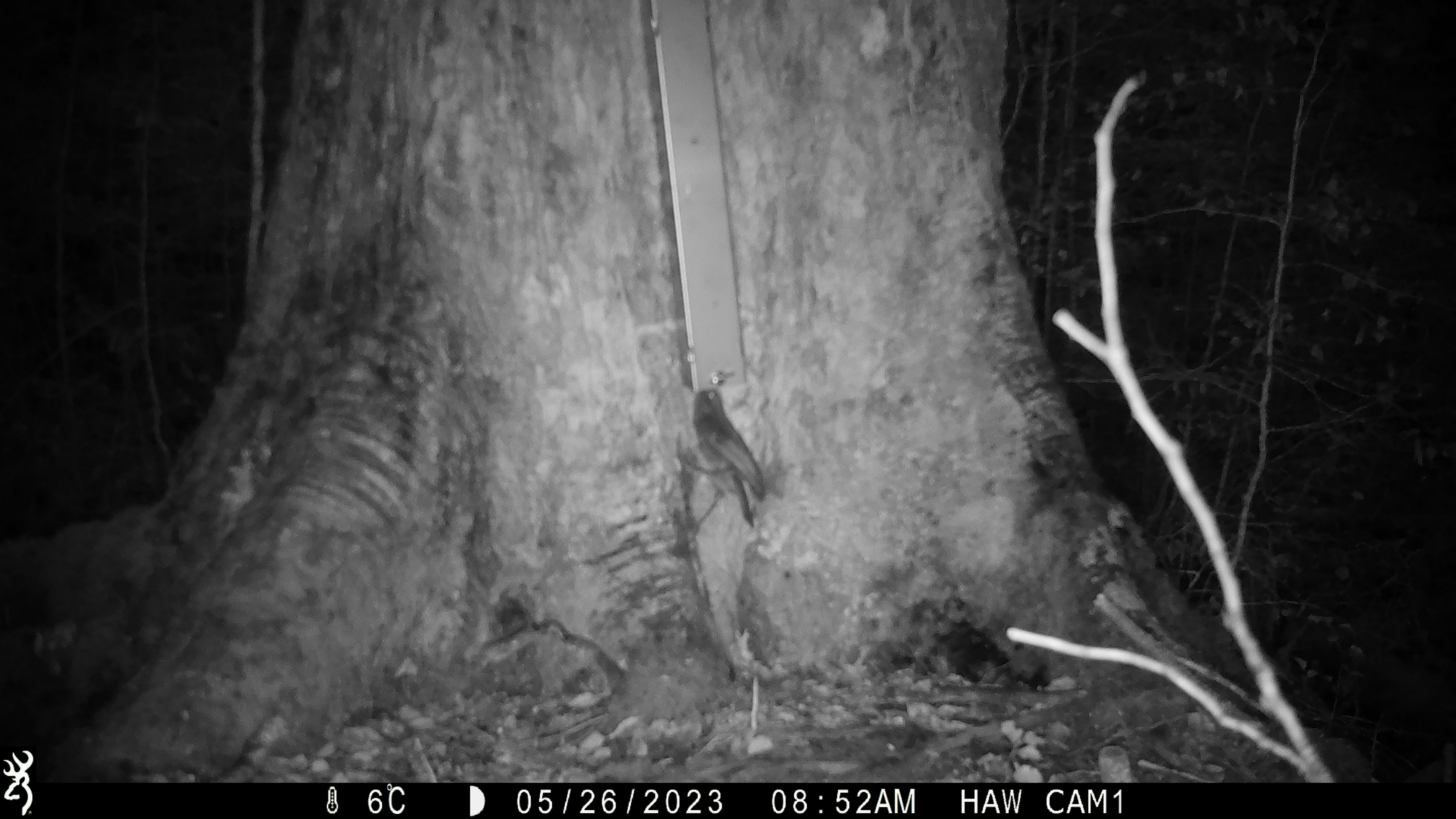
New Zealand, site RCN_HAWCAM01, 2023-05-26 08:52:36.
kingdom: Animalia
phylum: Chordata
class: Aves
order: Passeriformes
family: Petroicidae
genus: Petroica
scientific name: Petroica australis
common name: new zealand robin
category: robin